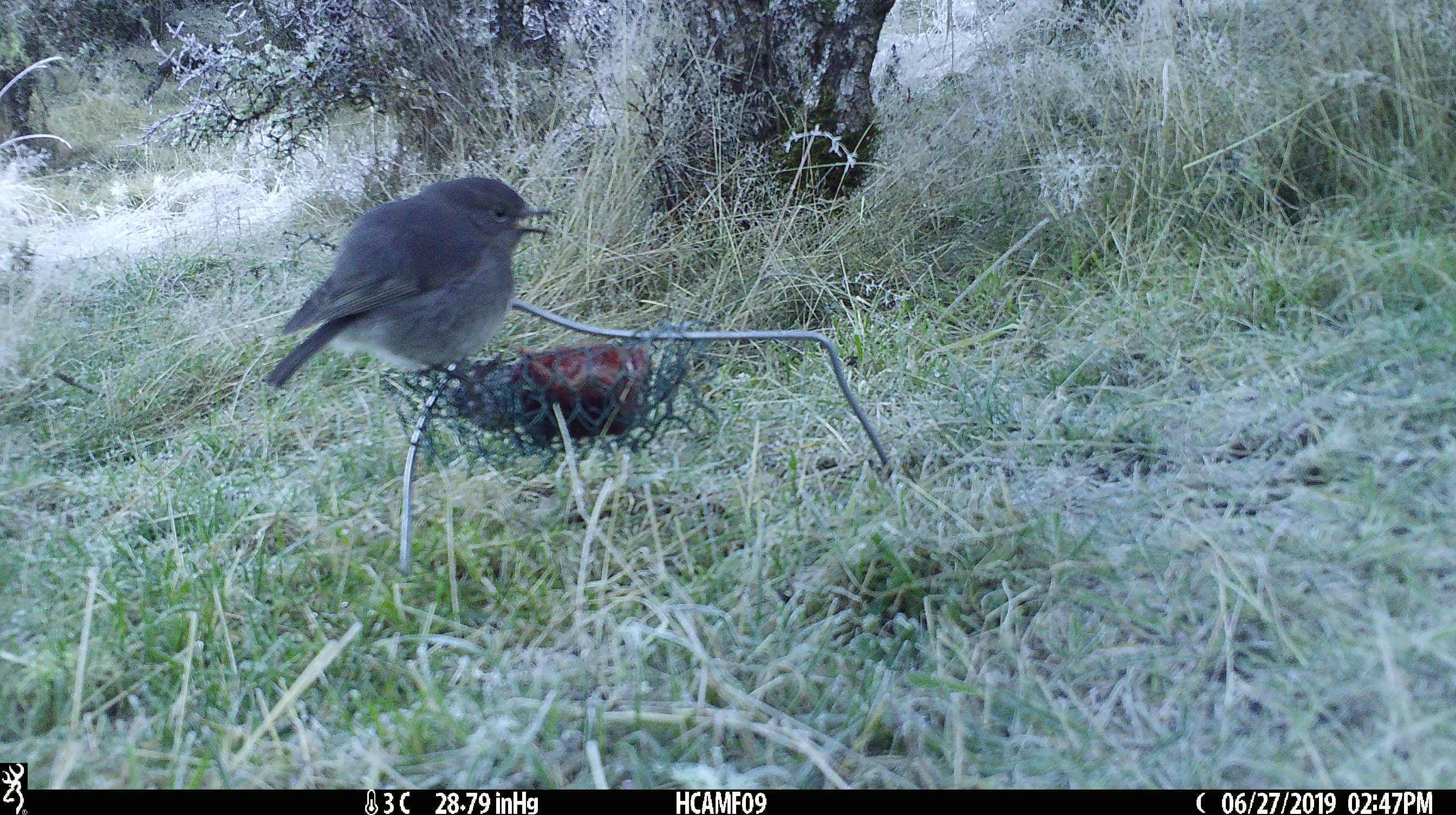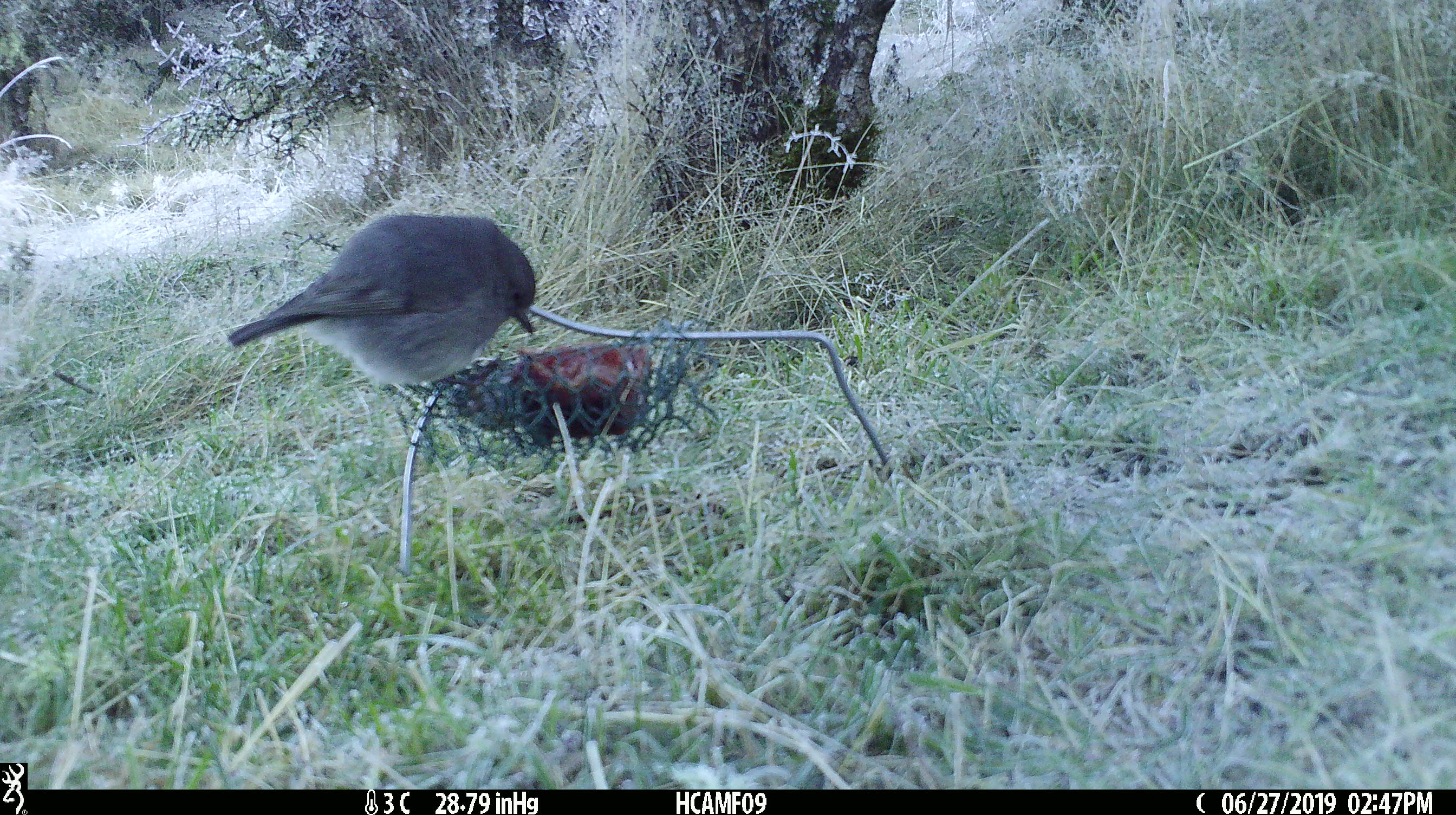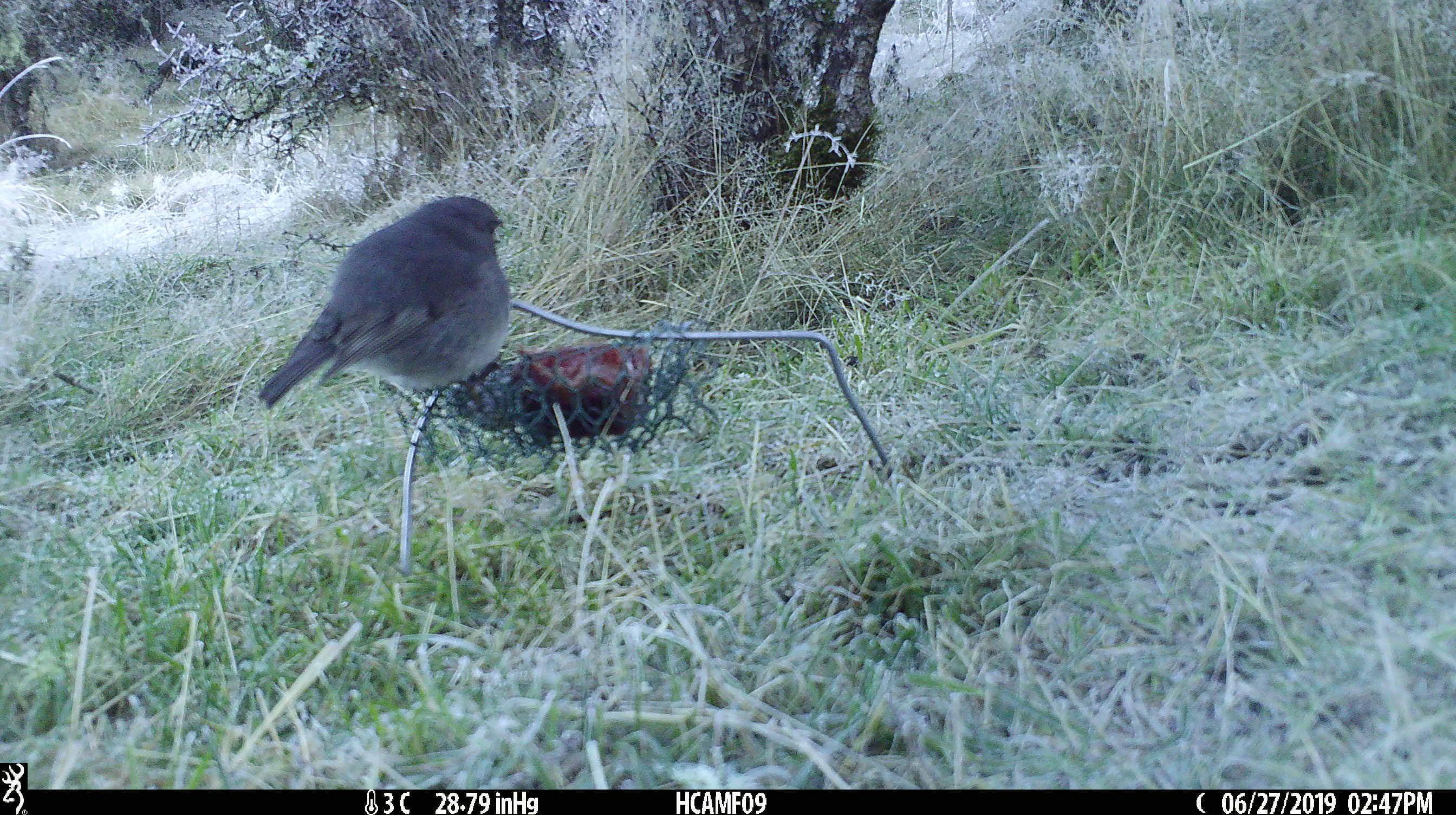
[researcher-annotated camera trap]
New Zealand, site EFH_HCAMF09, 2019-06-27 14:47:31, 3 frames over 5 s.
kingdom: Animalia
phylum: Chordata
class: Aves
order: Passeriformes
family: Petroicidae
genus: Petroica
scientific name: Petroica australis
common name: new zealand robin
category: robin